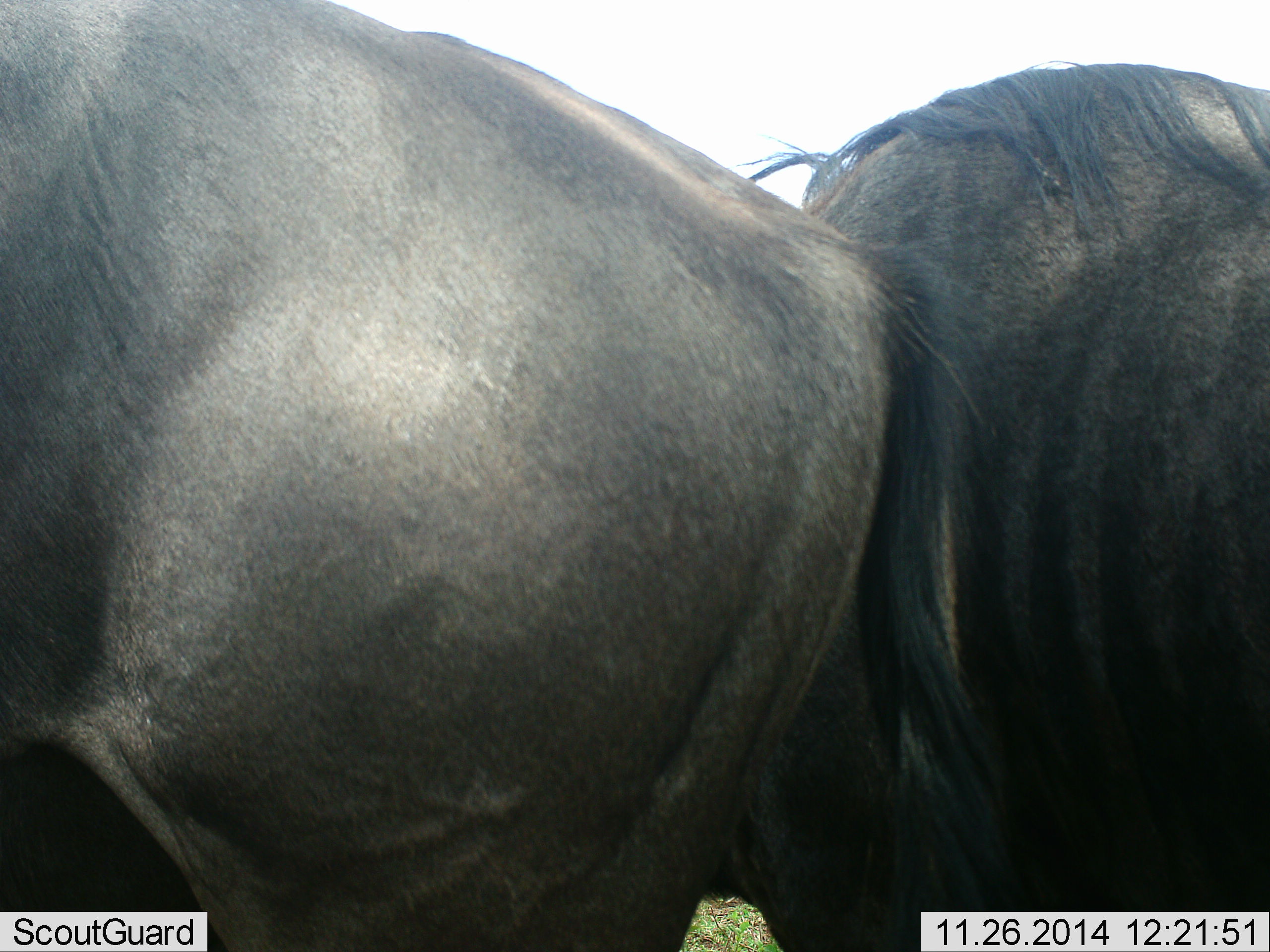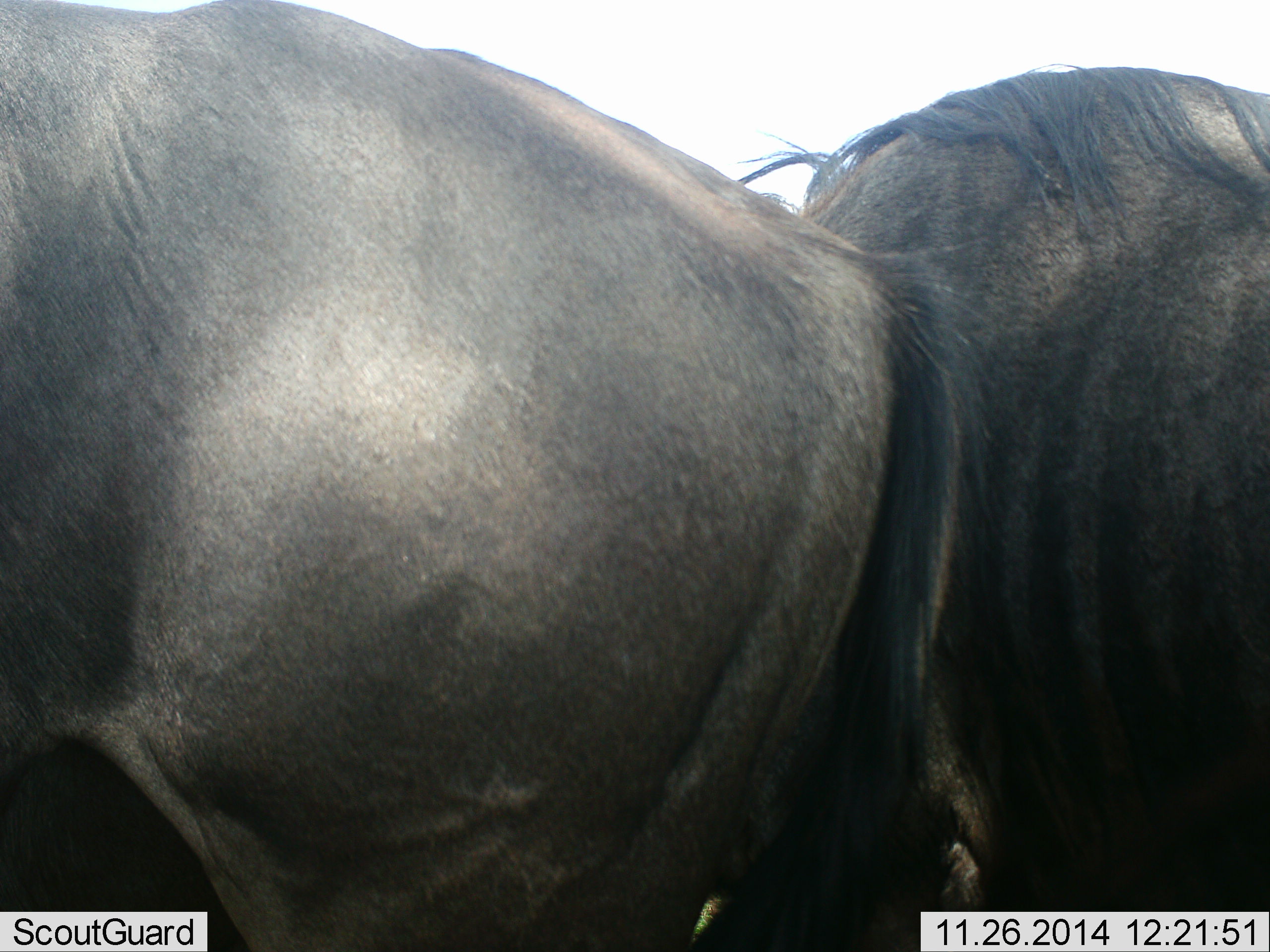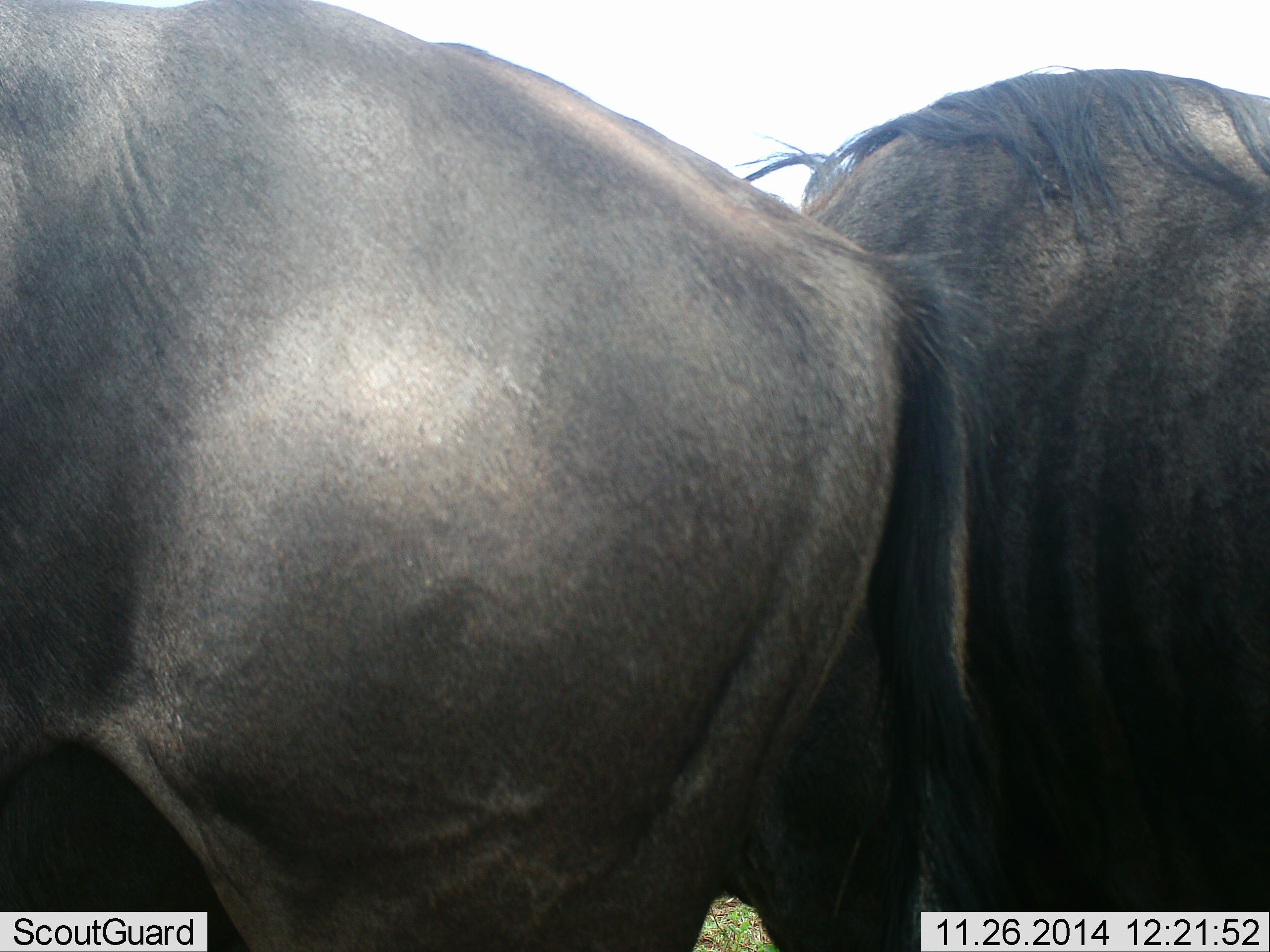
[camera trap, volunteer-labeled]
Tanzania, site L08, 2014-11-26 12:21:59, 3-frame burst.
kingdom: Animalia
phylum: Chordata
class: Mammalia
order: Artiodactyla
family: Bovidae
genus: Connochaetes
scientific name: Connochaetes taurinus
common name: blue wildebeest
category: wildebeest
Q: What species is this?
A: Wildebeest (blue wildebeest) (Connochaetes taurinus).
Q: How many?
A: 2.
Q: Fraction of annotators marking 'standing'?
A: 100%.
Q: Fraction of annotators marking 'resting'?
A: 10%.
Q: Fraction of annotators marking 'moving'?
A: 0%.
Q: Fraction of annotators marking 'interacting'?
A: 0%.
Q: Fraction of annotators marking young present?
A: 0%.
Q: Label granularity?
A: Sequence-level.